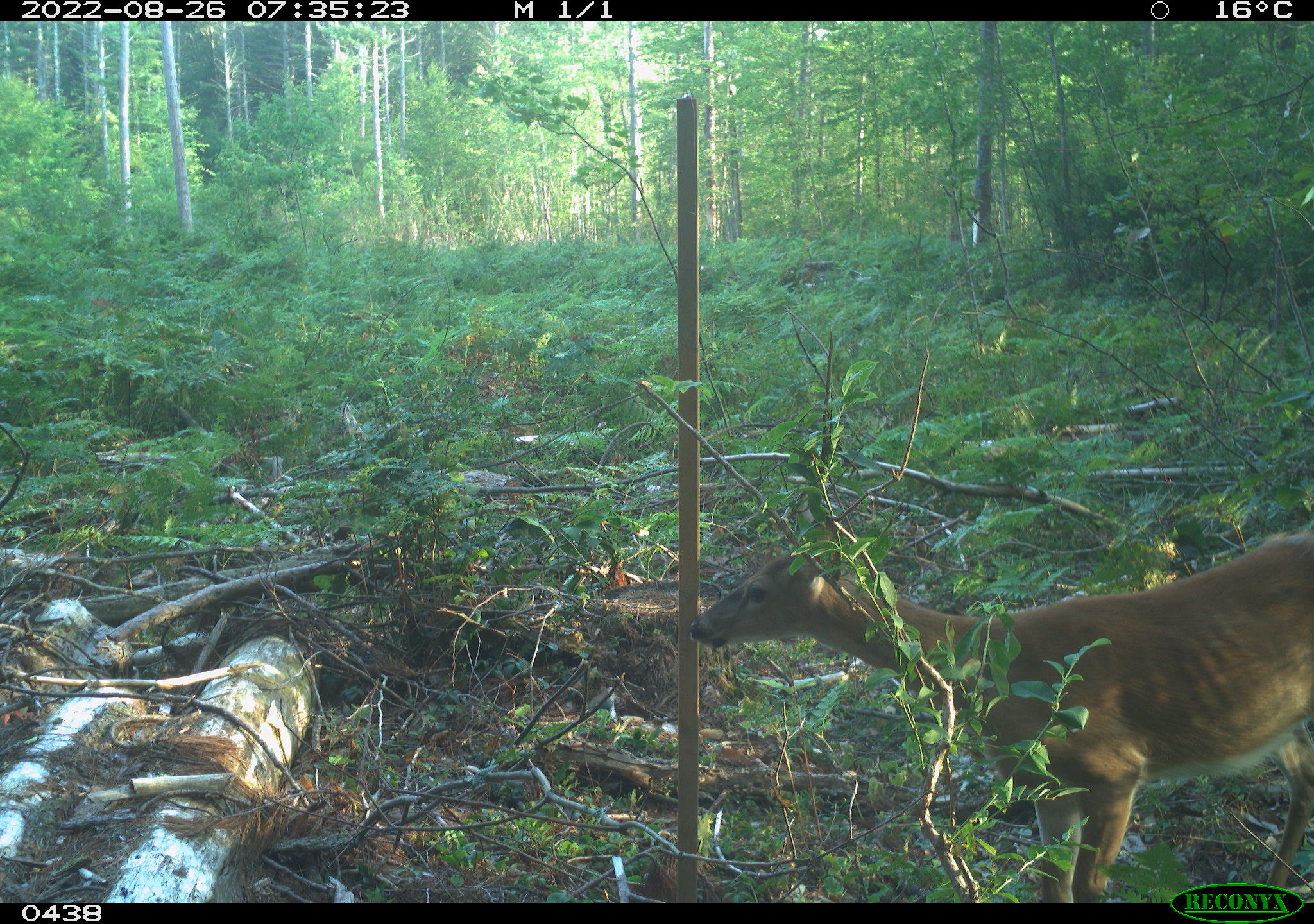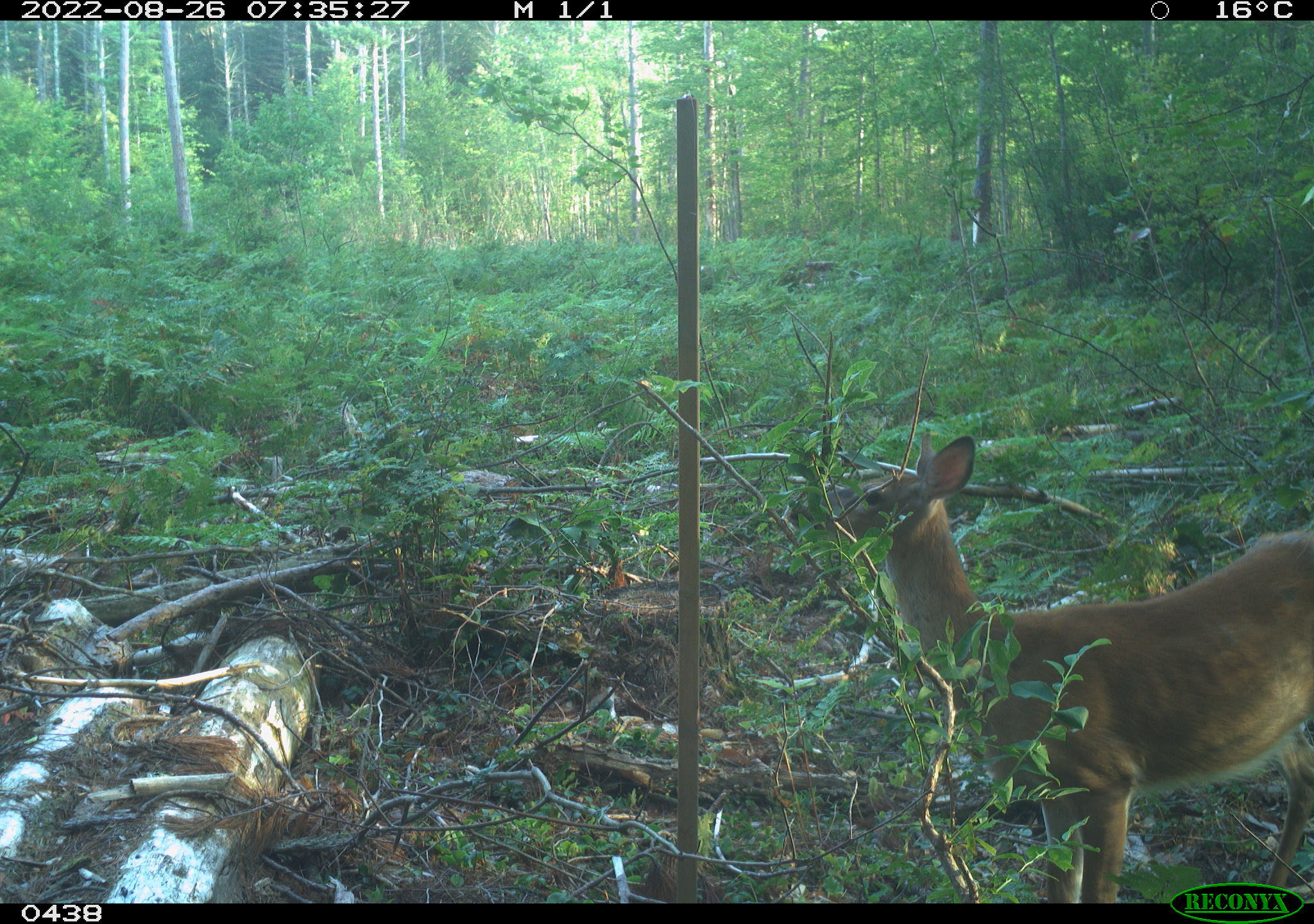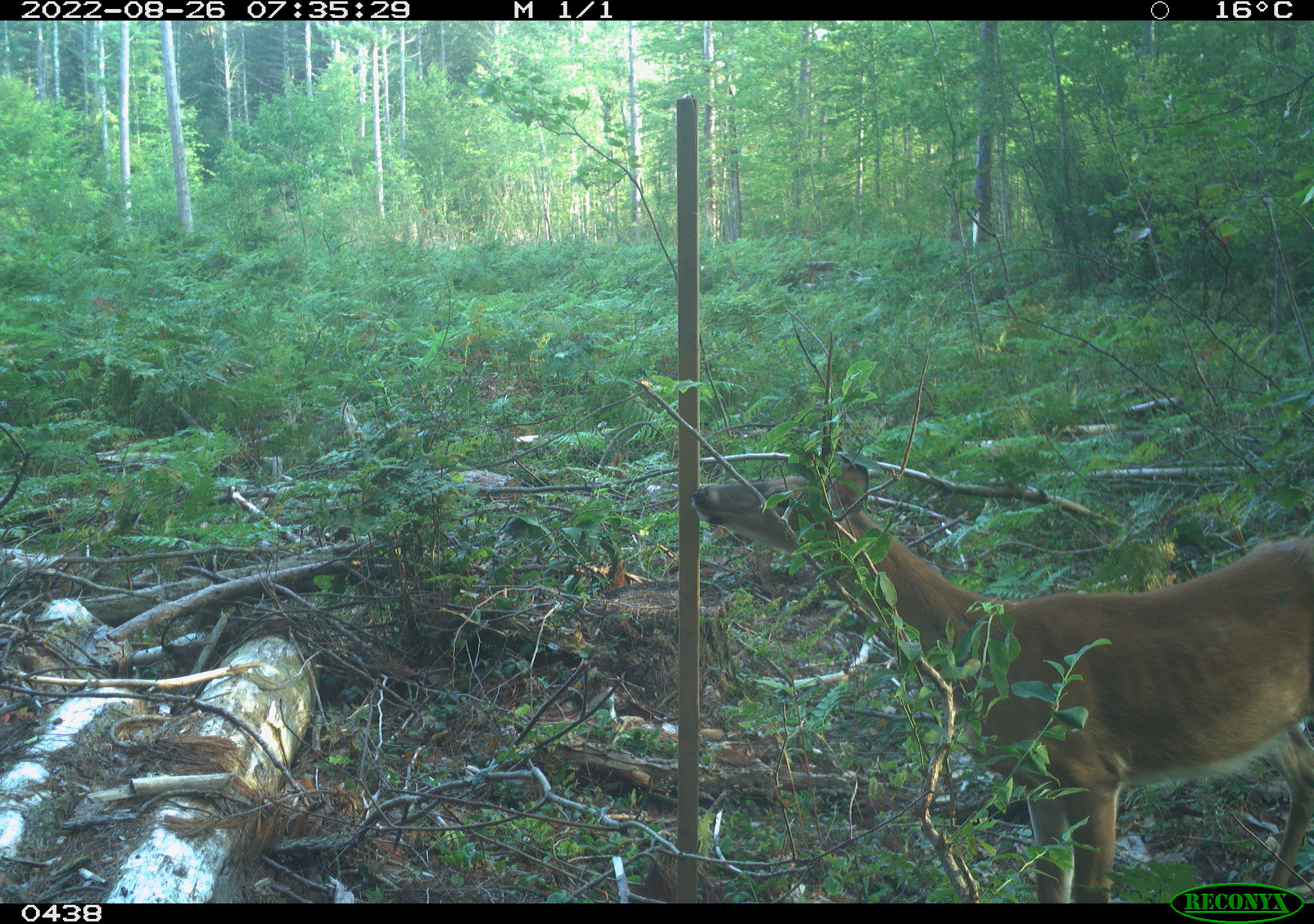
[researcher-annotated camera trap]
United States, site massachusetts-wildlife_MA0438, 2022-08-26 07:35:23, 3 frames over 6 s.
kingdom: Animalia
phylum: Chordata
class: Mammalia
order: Artiodactyla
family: Cervidae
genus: Odocoileus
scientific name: Odocoileus virginianus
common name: white-tailed deer